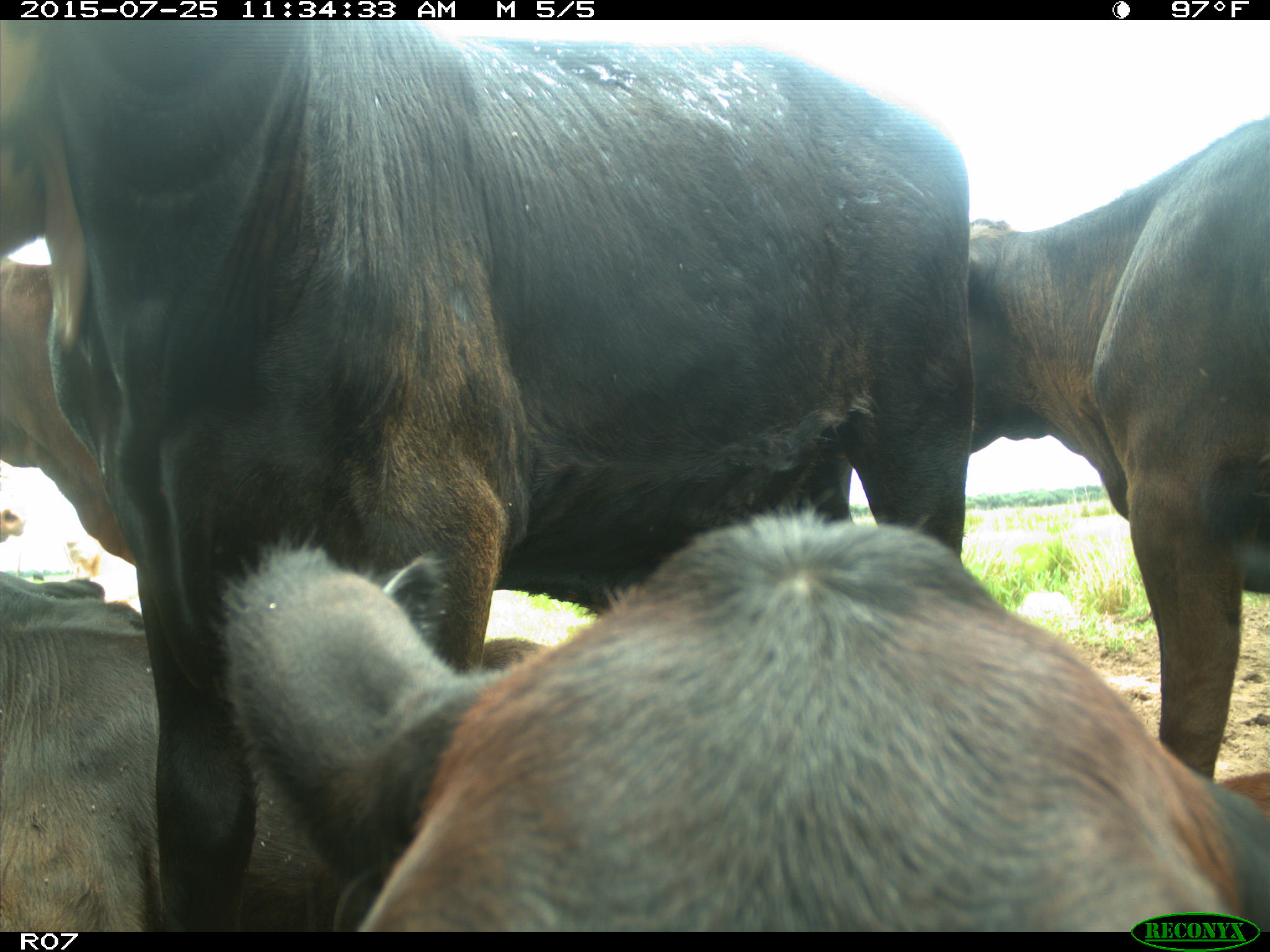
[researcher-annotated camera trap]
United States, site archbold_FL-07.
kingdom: Animalia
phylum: Chordata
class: Mammalia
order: Artiodactyla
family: Bovidae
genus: Bos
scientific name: Bos taurus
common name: domestic cow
Bos taurus (domestic cow).